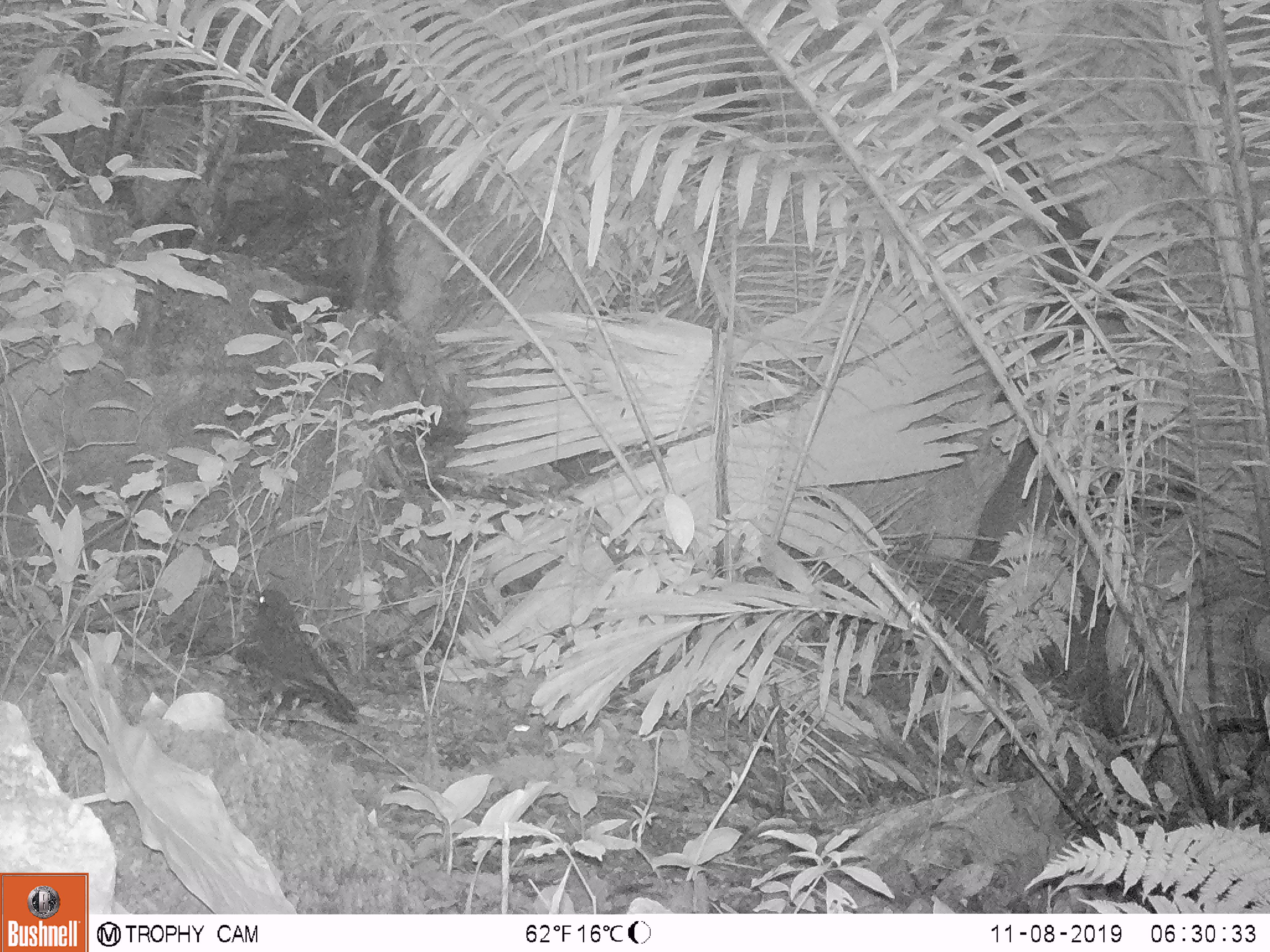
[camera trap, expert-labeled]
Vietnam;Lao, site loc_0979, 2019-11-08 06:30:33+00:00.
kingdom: Animalia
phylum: Chordata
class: Mammalia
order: Rodentia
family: Muridae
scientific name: Muridae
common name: old-world mice and rats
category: unidentified murid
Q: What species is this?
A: Unidentified murid (old-world mice and rats) (Muridae).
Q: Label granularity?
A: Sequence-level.